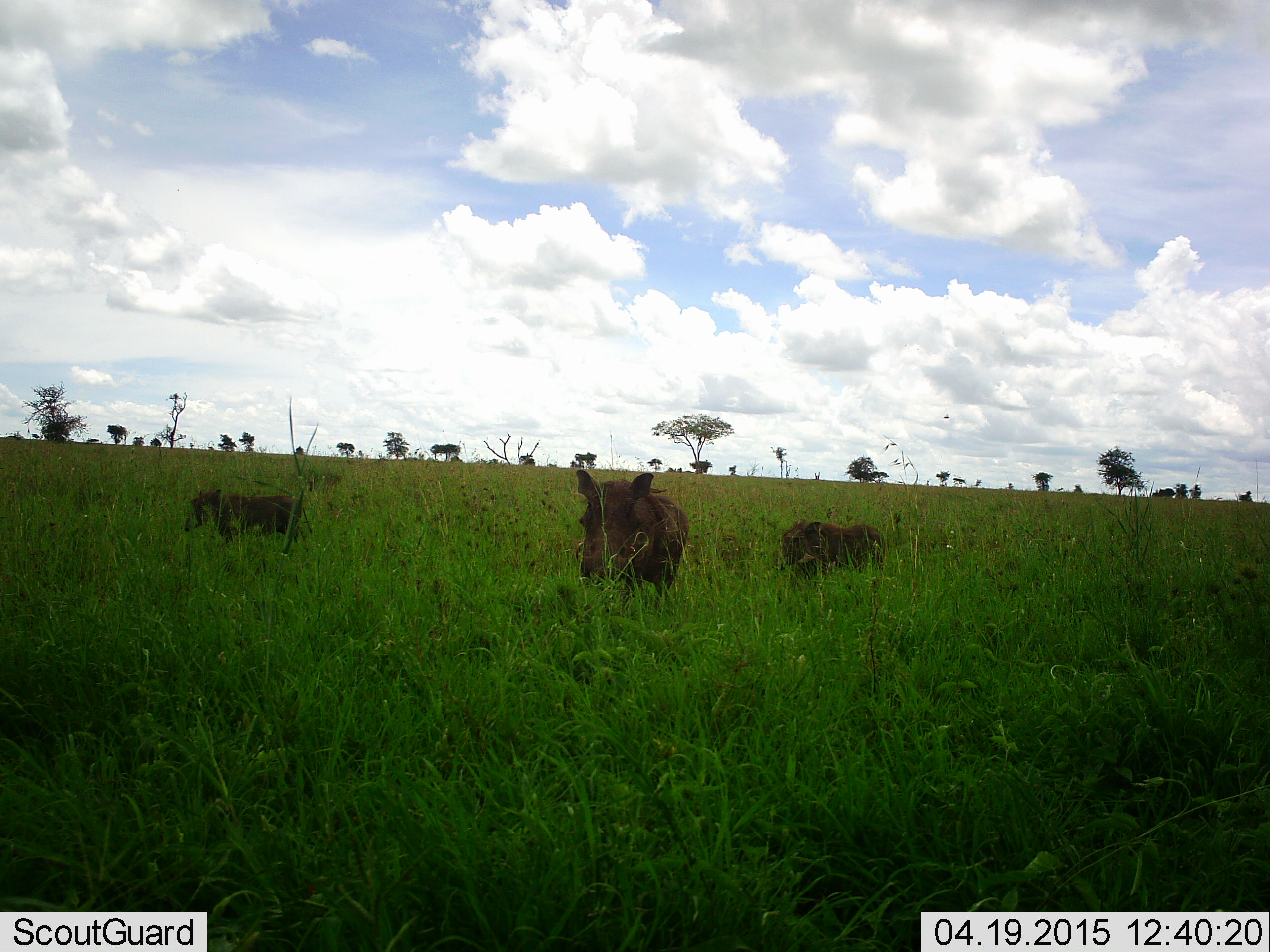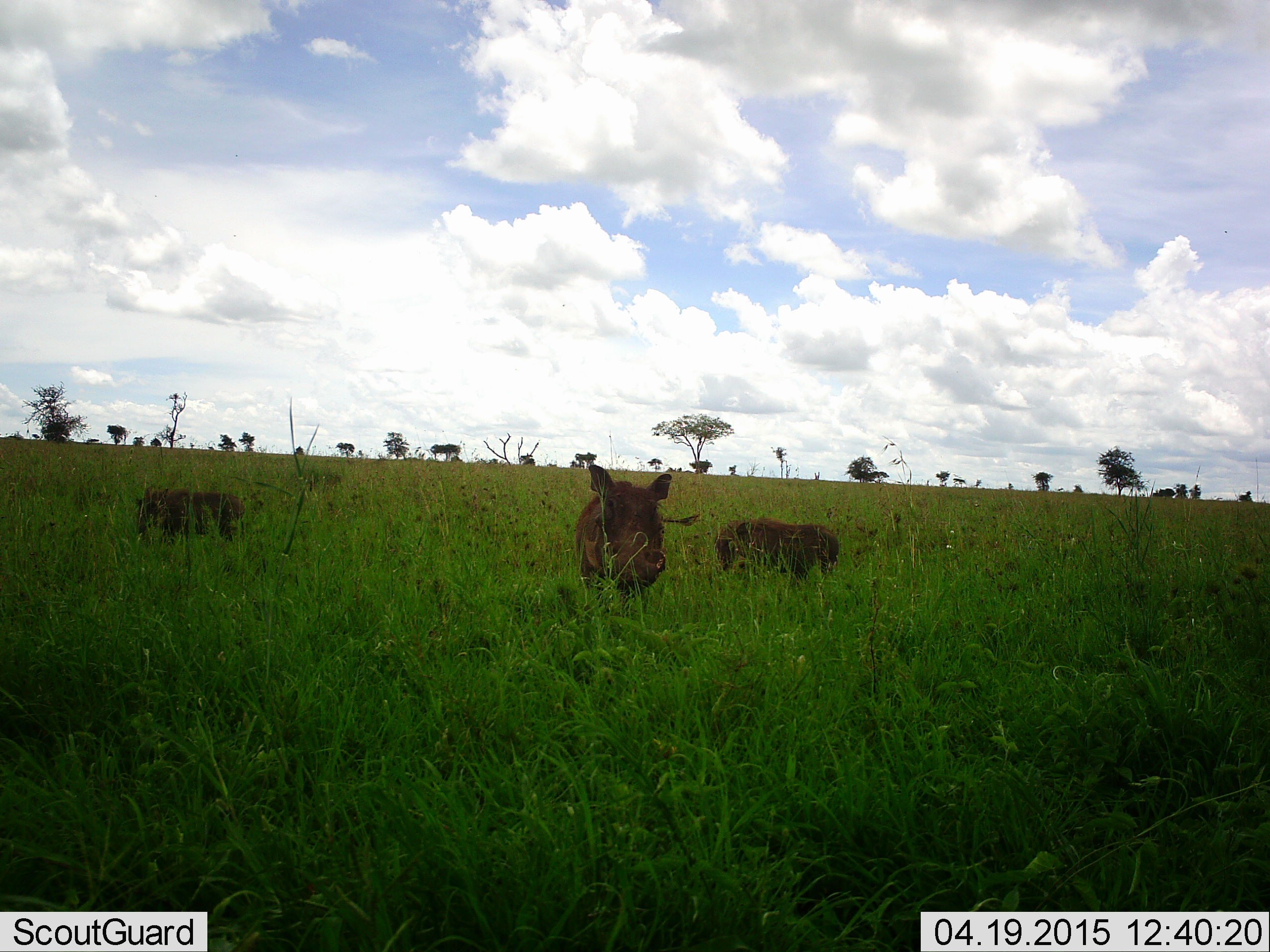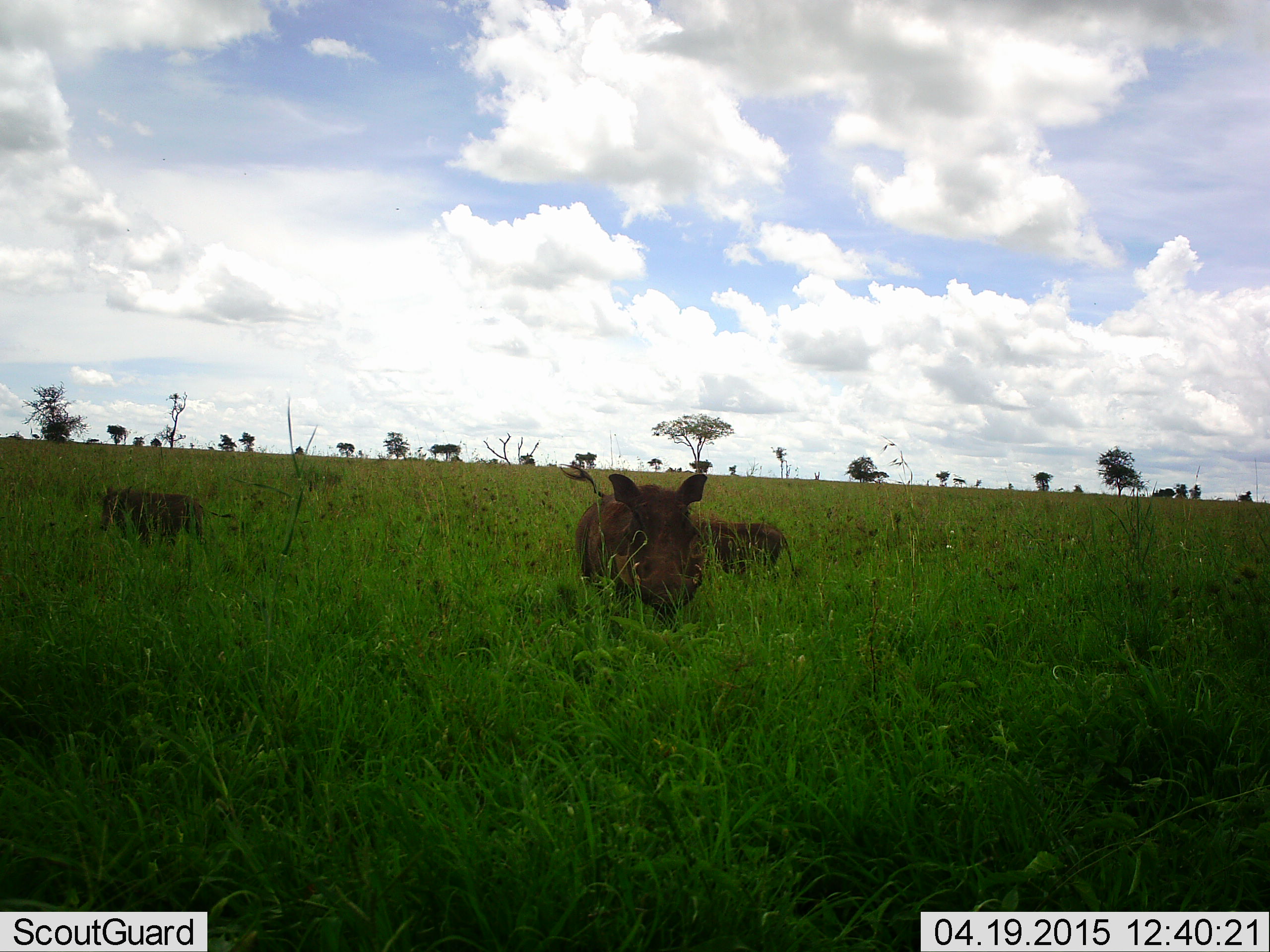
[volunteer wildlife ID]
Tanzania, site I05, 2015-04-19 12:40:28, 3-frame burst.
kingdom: Animalia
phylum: Chordata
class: Mammalia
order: Artiodactyla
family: Suidae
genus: Phacochoerus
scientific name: Phacochoerus africanus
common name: warthog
Warthog (Phacochoerus africanus), count 3. Behavior (volunteer vote fractions): standing 30%, resting 0%, moving 80%, interacting 0%. Young present (vote fraction): 20%. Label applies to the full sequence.